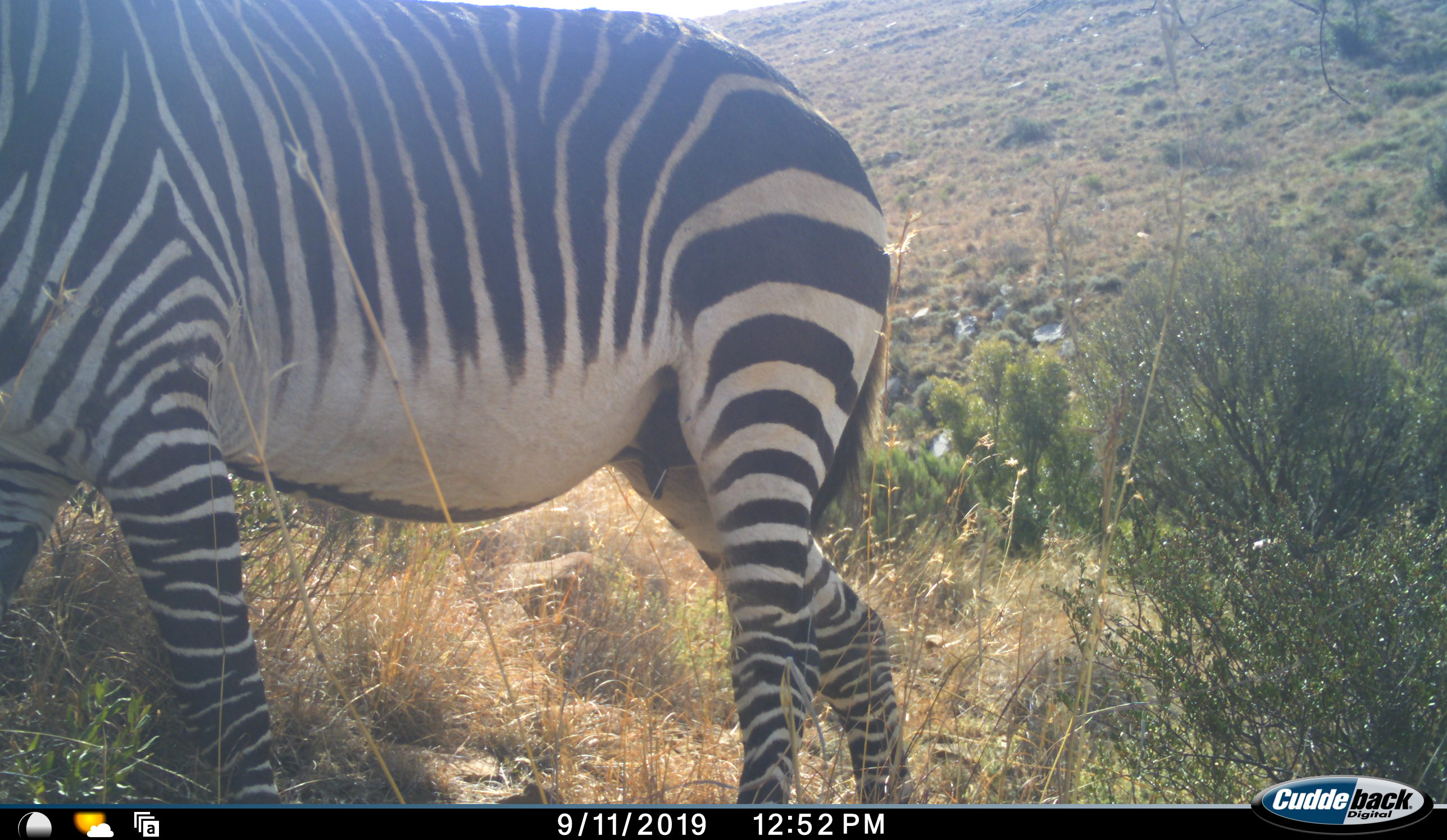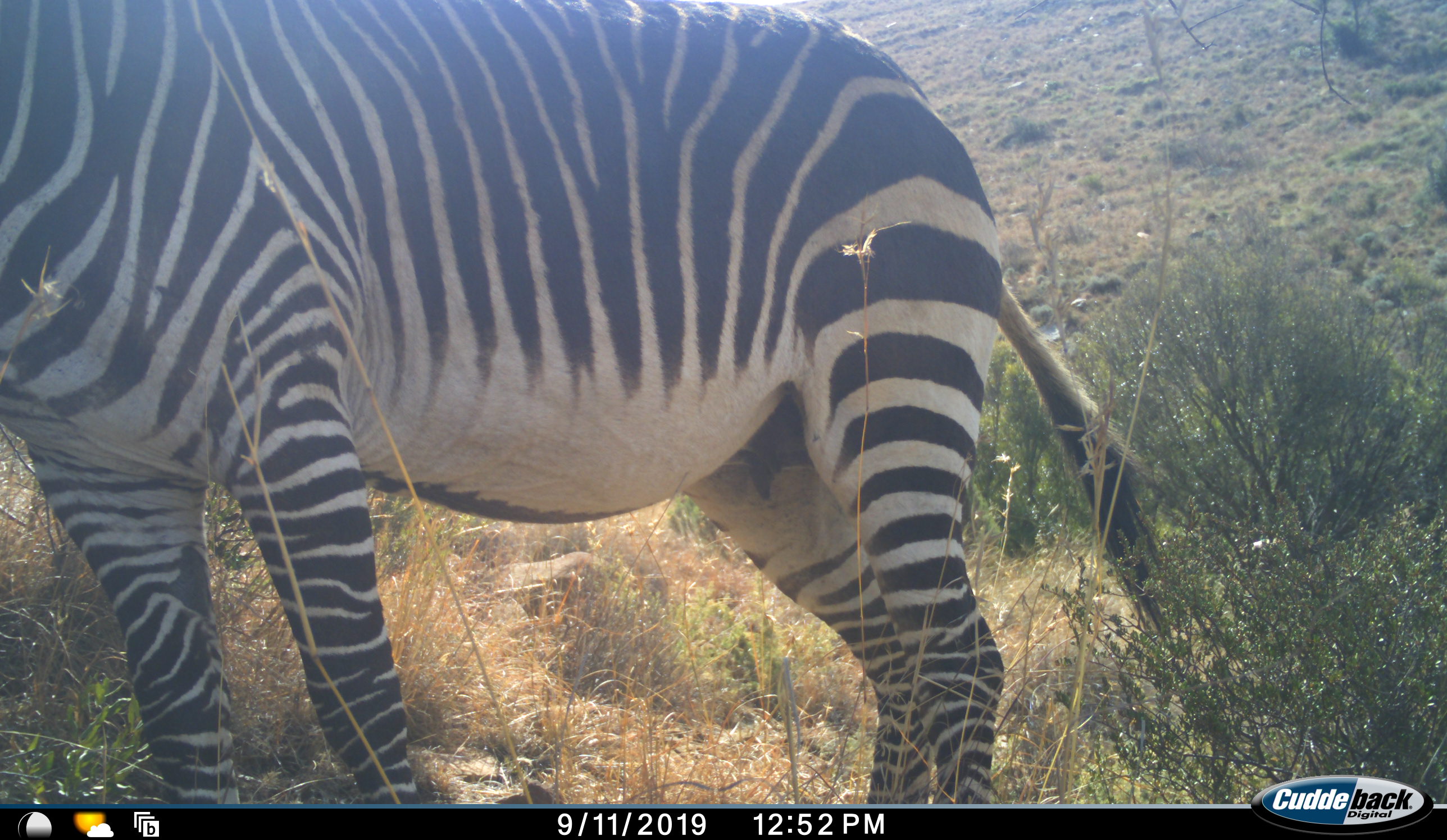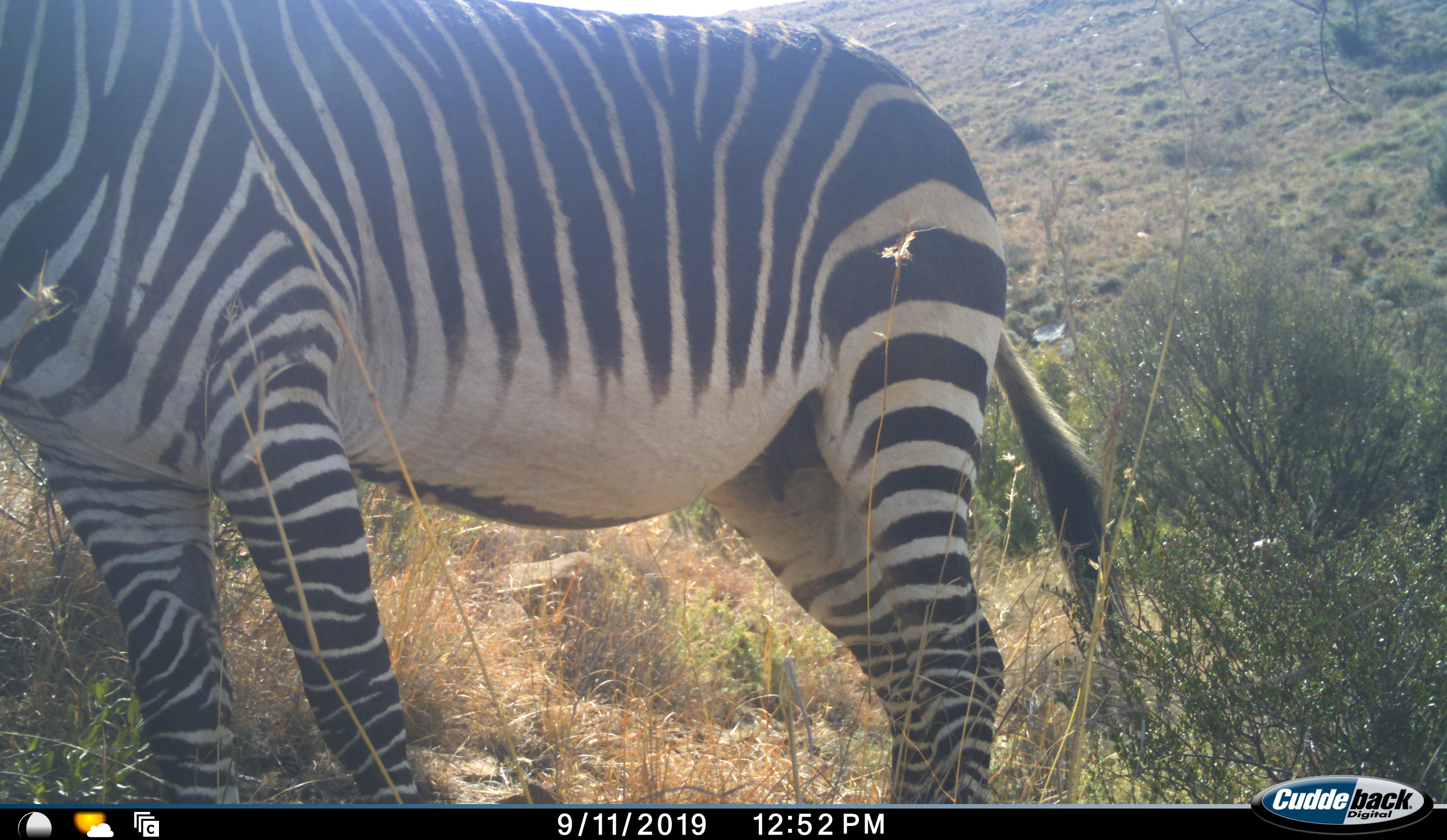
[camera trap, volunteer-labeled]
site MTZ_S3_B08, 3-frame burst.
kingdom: Animalia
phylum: Chordata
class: Mammalia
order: Perissodactyla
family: Equidae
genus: Equus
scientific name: Equus zebra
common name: mountain zebra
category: zebramountain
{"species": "zebramountain (mountain zebra) (Equus zebra)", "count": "1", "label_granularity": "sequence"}